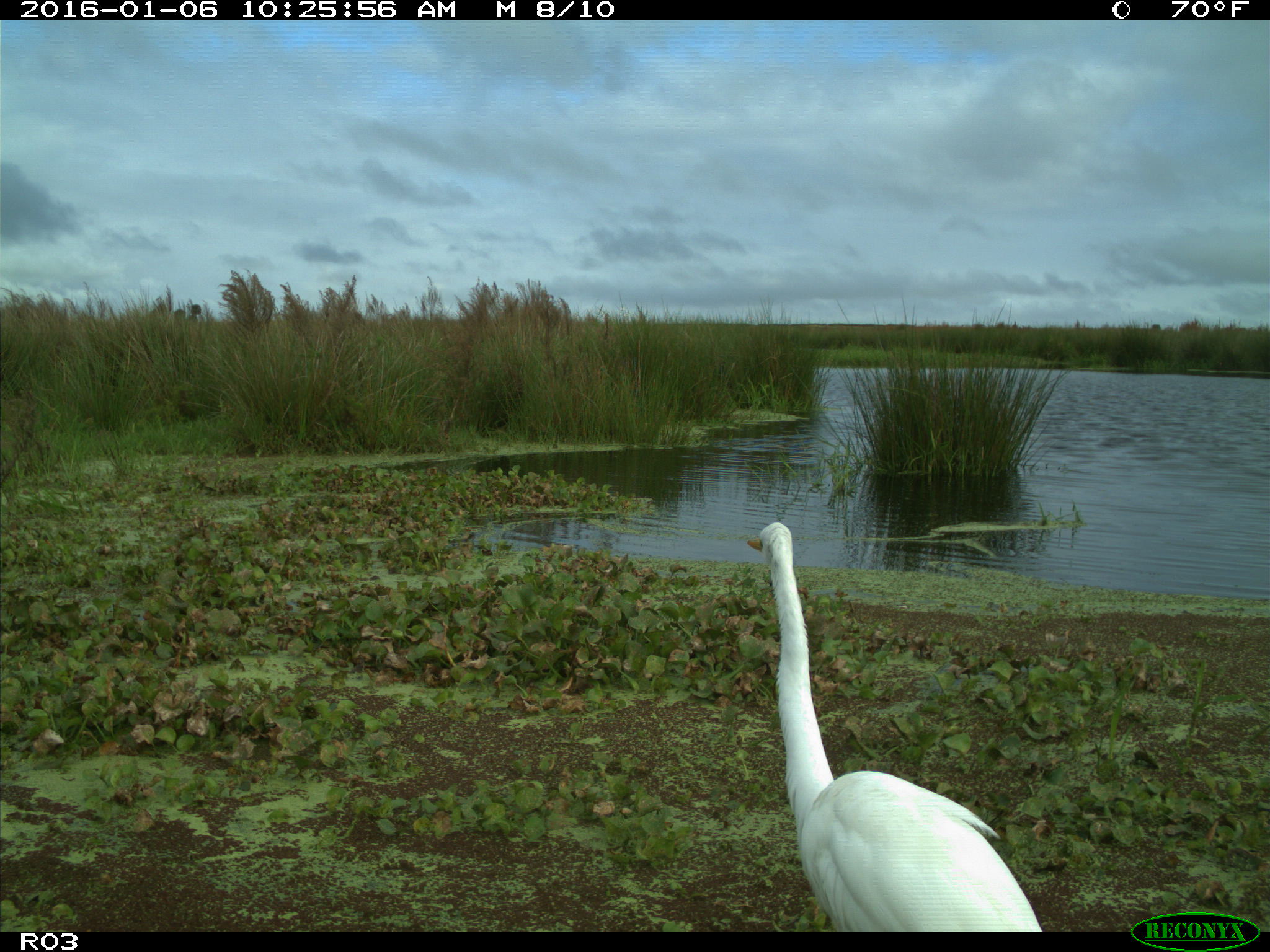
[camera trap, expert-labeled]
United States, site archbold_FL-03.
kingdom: Animalia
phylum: Chordata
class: Aves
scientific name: Aves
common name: birds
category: unidentified bird